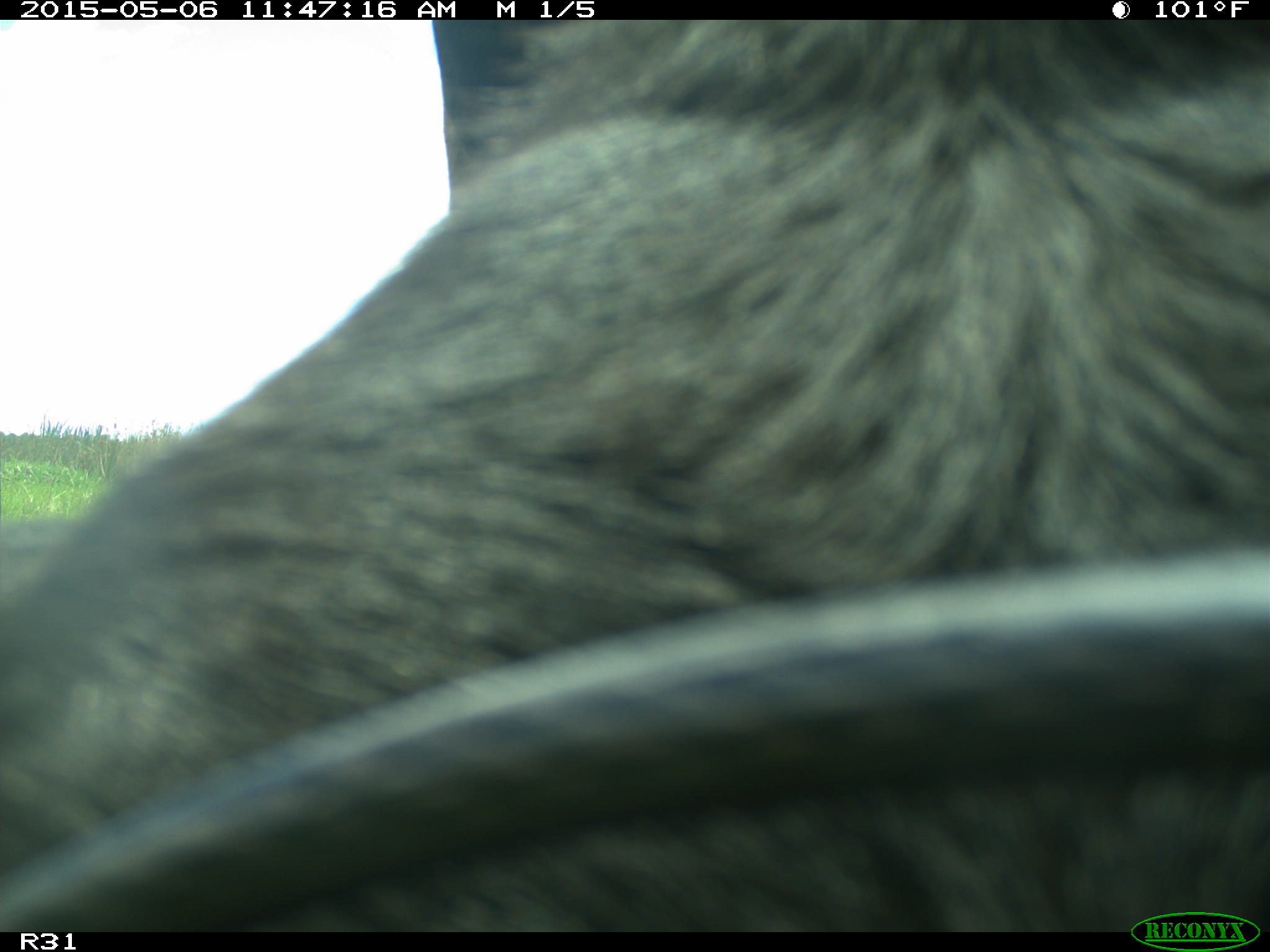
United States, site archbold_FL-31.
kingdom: Animalia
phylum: Chordata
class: Mammalia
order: Artiodactyla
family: Bovidae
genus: Bos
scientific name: Bos taurus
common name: domestic cow